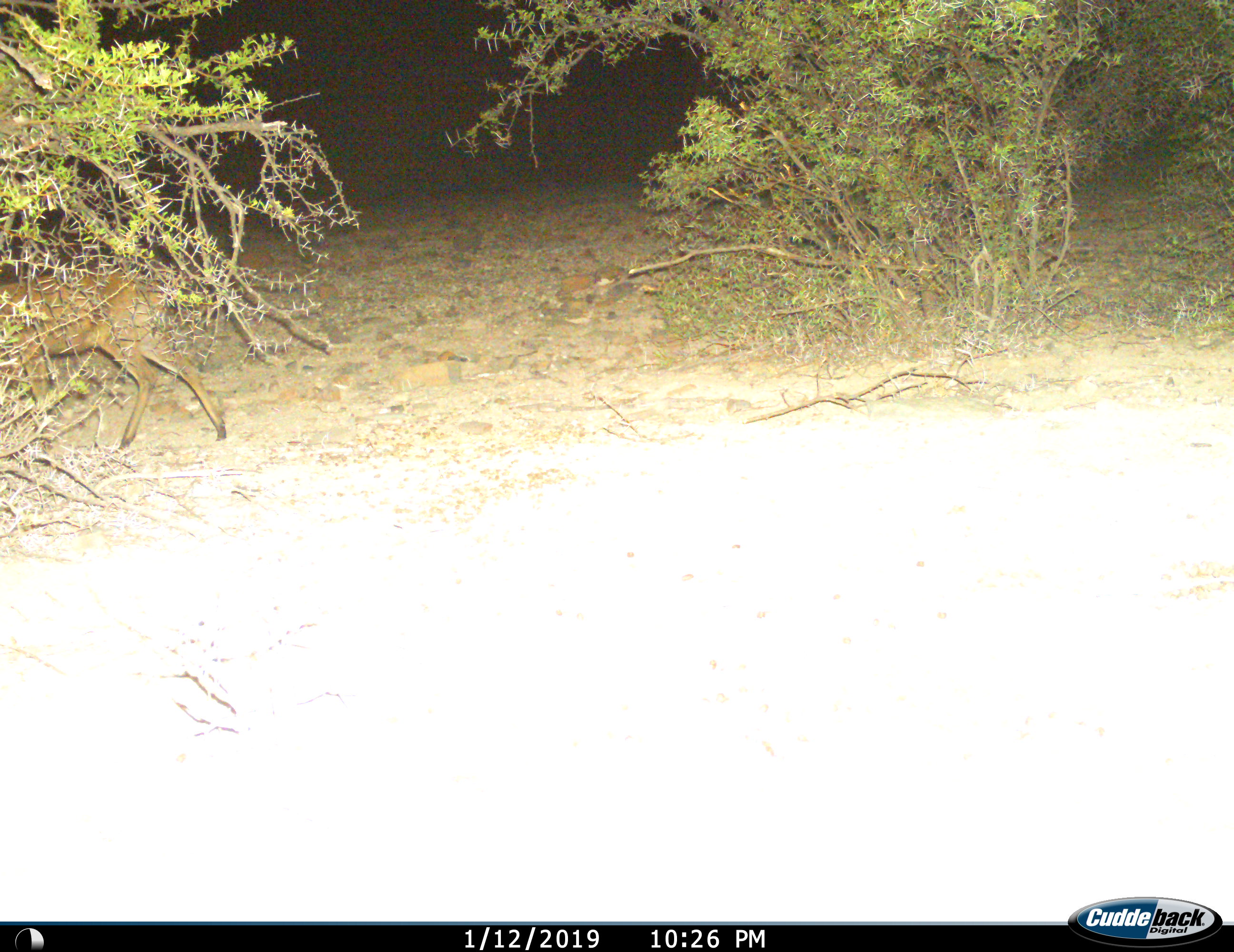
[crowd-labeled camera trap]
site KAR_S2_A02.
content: unidentified animal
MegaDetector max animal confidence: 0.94